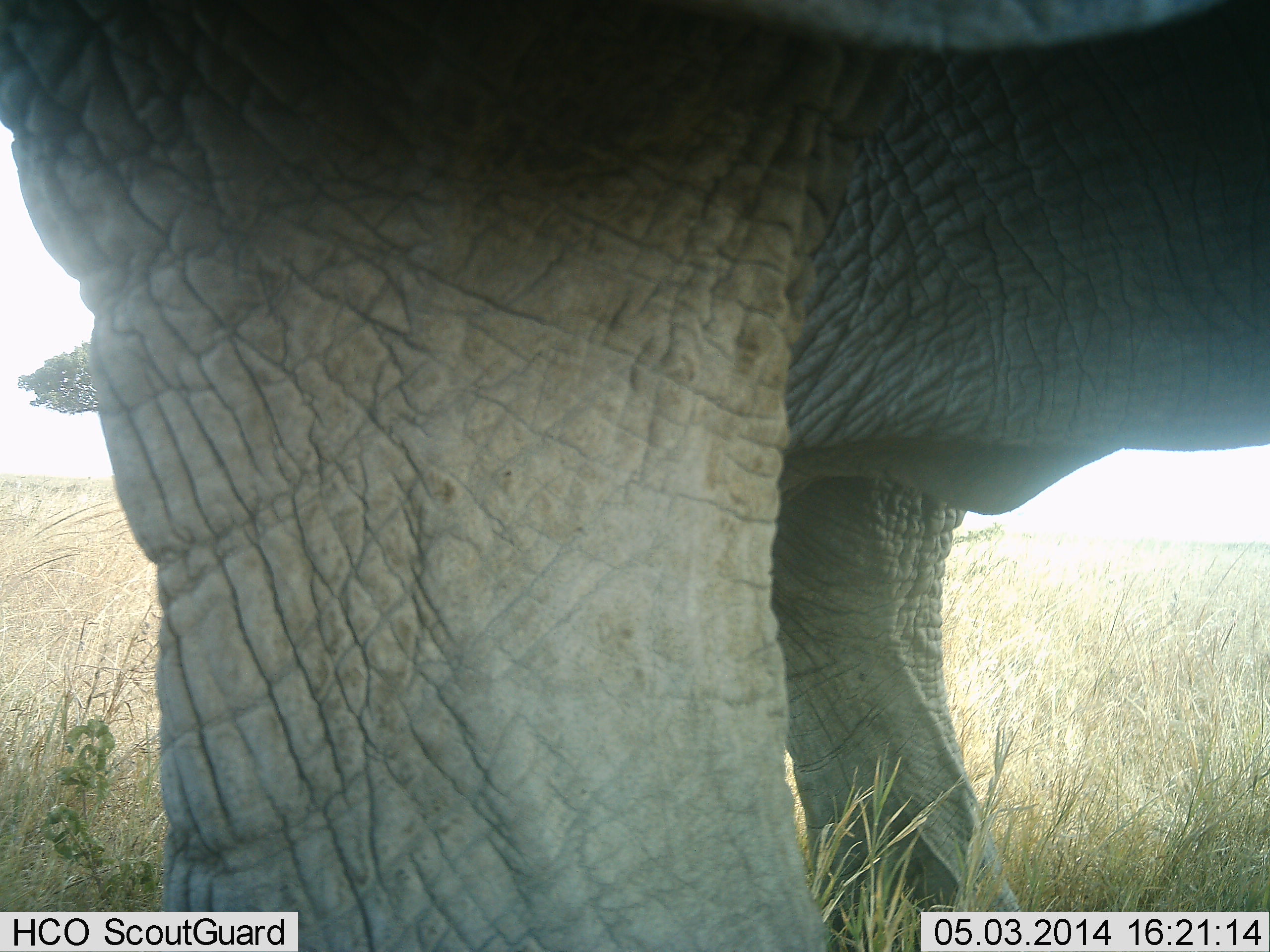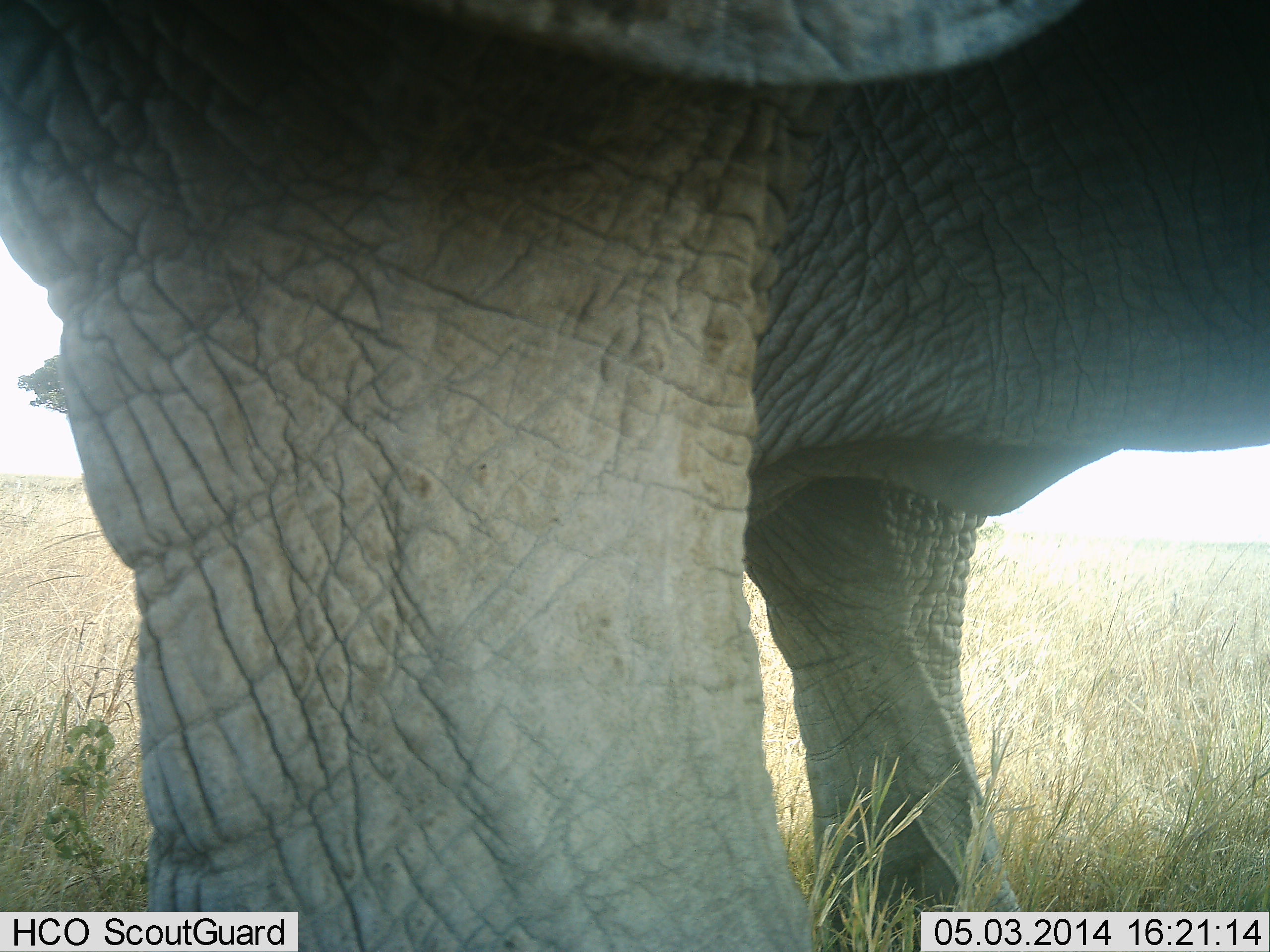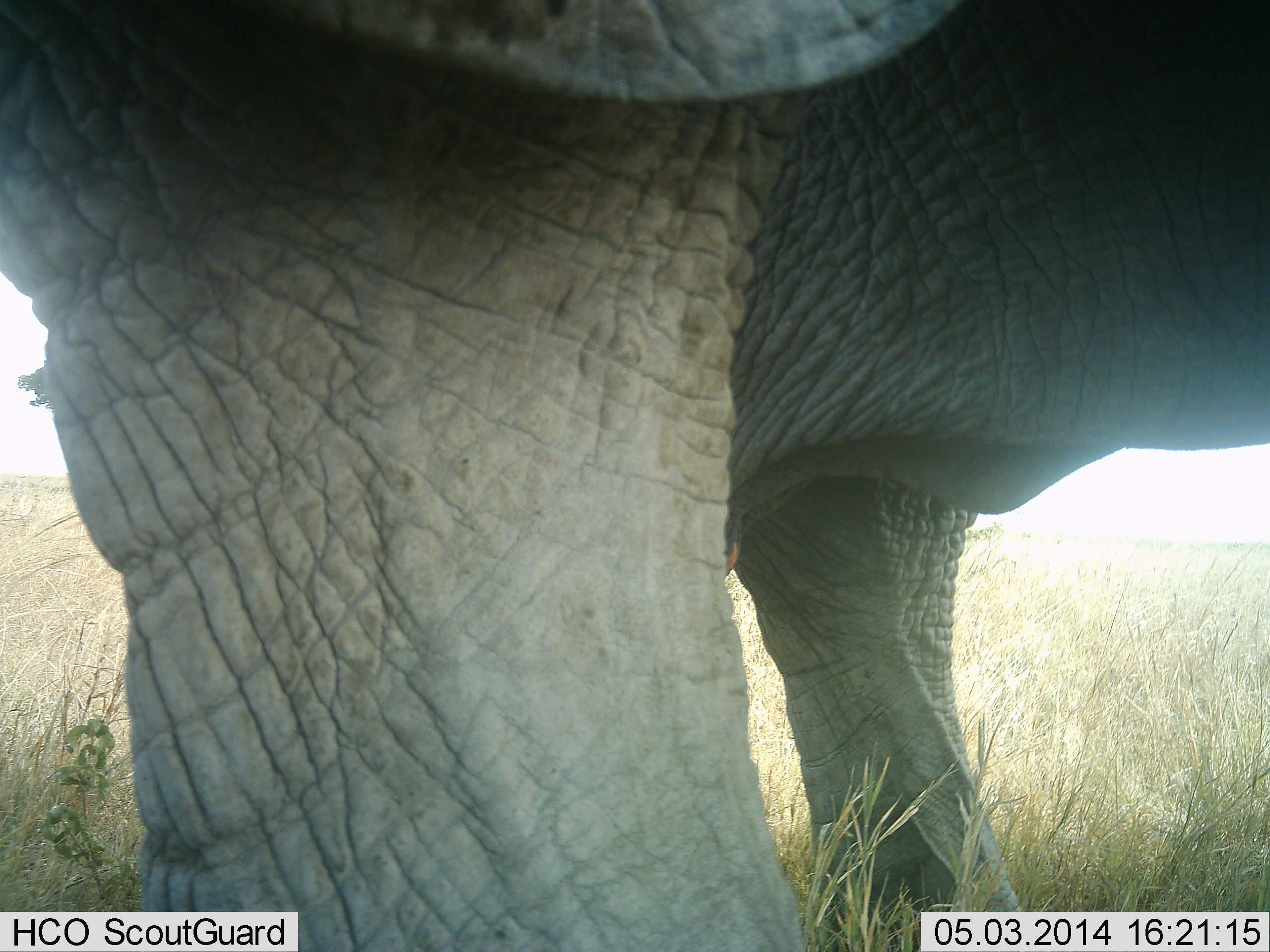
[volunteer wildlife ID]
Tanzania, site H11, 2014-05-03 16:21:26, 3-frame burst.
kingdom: Animalia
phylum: Chordata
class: Mammalia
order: Proboscidea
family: Elephantidae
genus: Loxodonta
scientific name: Loxodonta africana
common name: african bush elephant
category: elephant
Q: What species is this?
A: Elephant (african bush elephant) (Loxodonta africana).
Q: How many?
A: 1.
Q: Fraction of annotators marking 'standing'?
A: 100%.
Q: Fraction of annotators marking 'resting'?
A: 0%.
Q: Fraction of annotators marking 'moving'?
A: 0%.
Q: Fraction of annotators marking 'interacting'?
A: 0%.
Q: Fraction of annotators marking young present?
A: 0%.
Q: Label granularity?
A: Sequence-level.